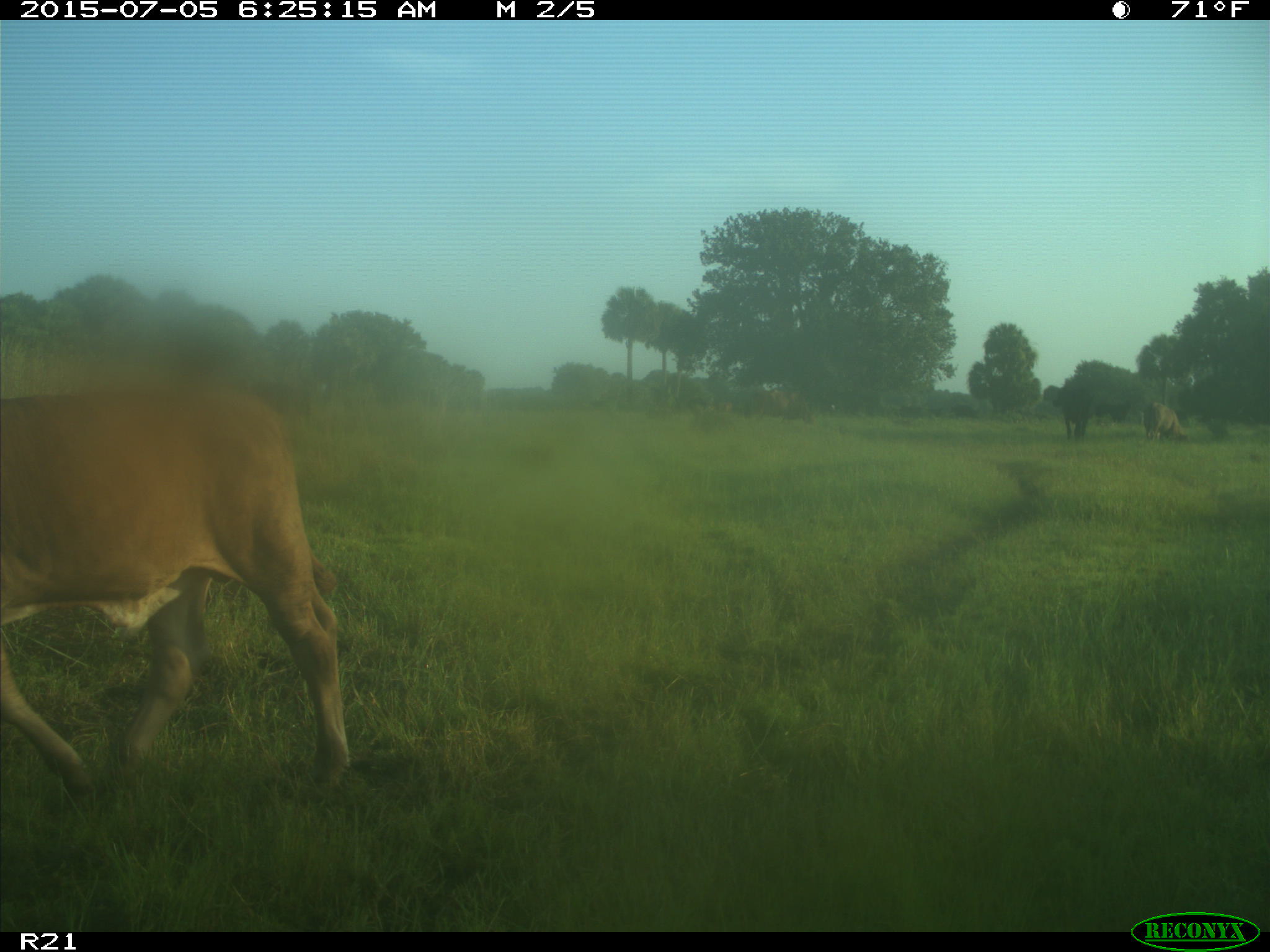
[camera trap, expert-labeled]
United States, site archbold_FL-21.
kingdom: Animalia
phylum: Chordata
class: Mammalia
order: Artiodactyla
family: Bovidae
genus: Bos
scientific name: Bos taurus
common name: domestic cow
Bos taurus (domestic cow).